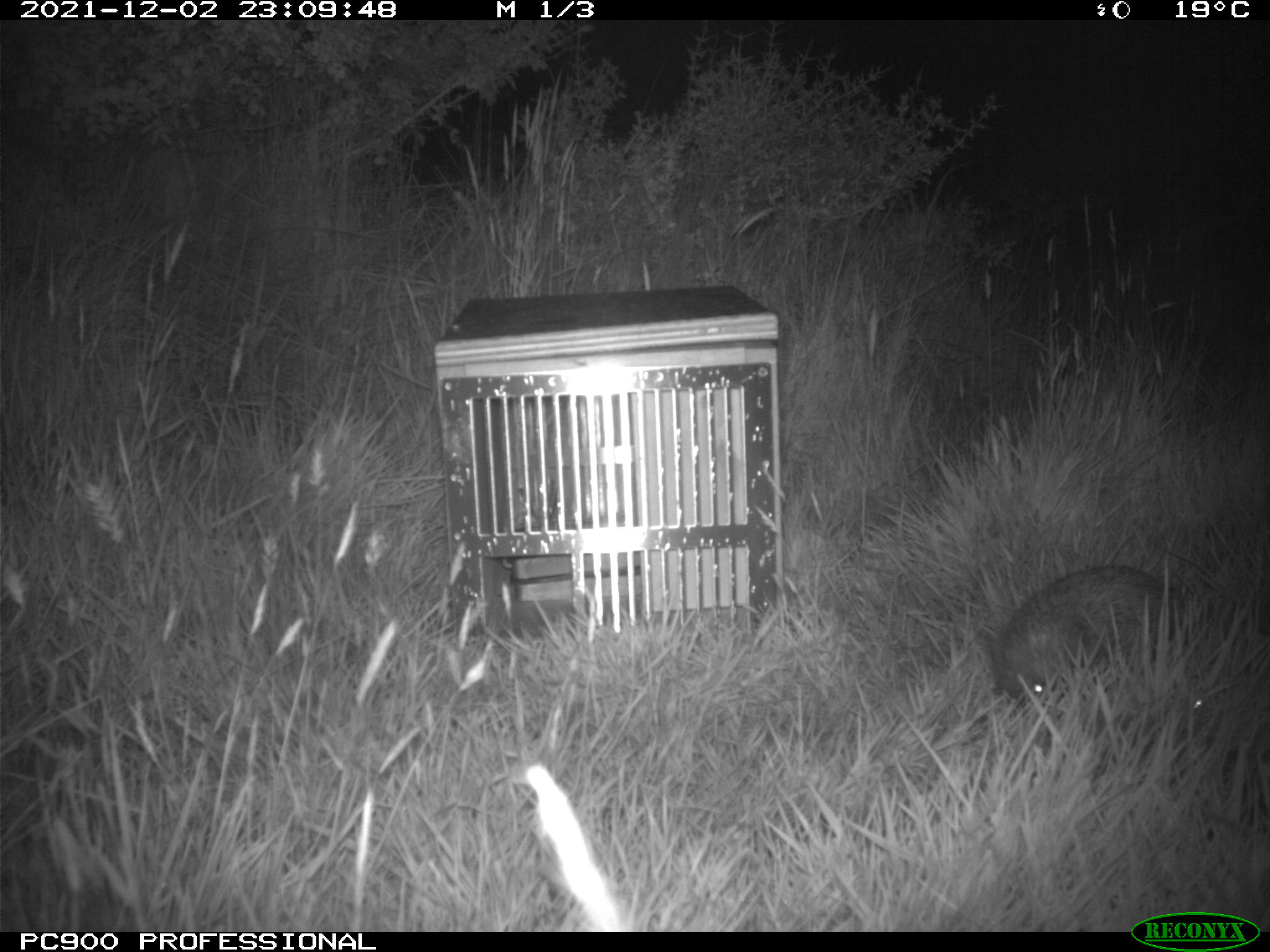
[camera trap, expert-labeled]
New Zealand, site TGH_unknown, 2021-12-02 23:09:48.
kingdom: Animalia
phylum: Chordata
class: Mammalia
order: Eulipotyphla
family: Erinaceidae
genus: Erinaceus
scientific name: Erinaceus europaeus europaeus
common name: european hedgehog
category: hedgehog